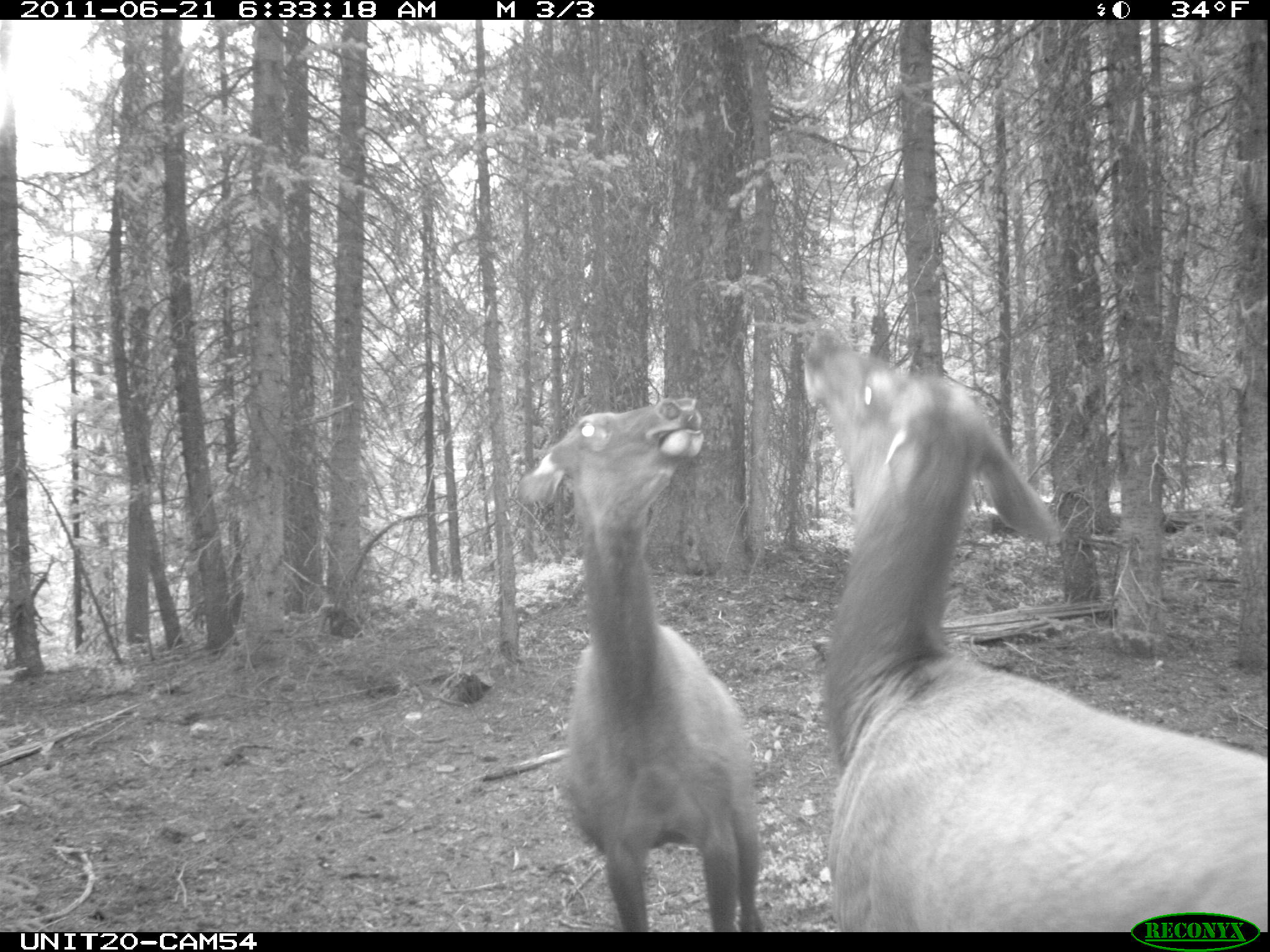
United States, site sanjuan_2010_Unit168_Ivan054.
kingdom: Animalia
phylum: Chordata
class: Mammalia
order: Artiodactyla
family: Cervidae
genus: Cervus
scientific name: Cervus elaphus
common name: red deer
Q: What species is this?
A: Cervus elaphus (red deer).